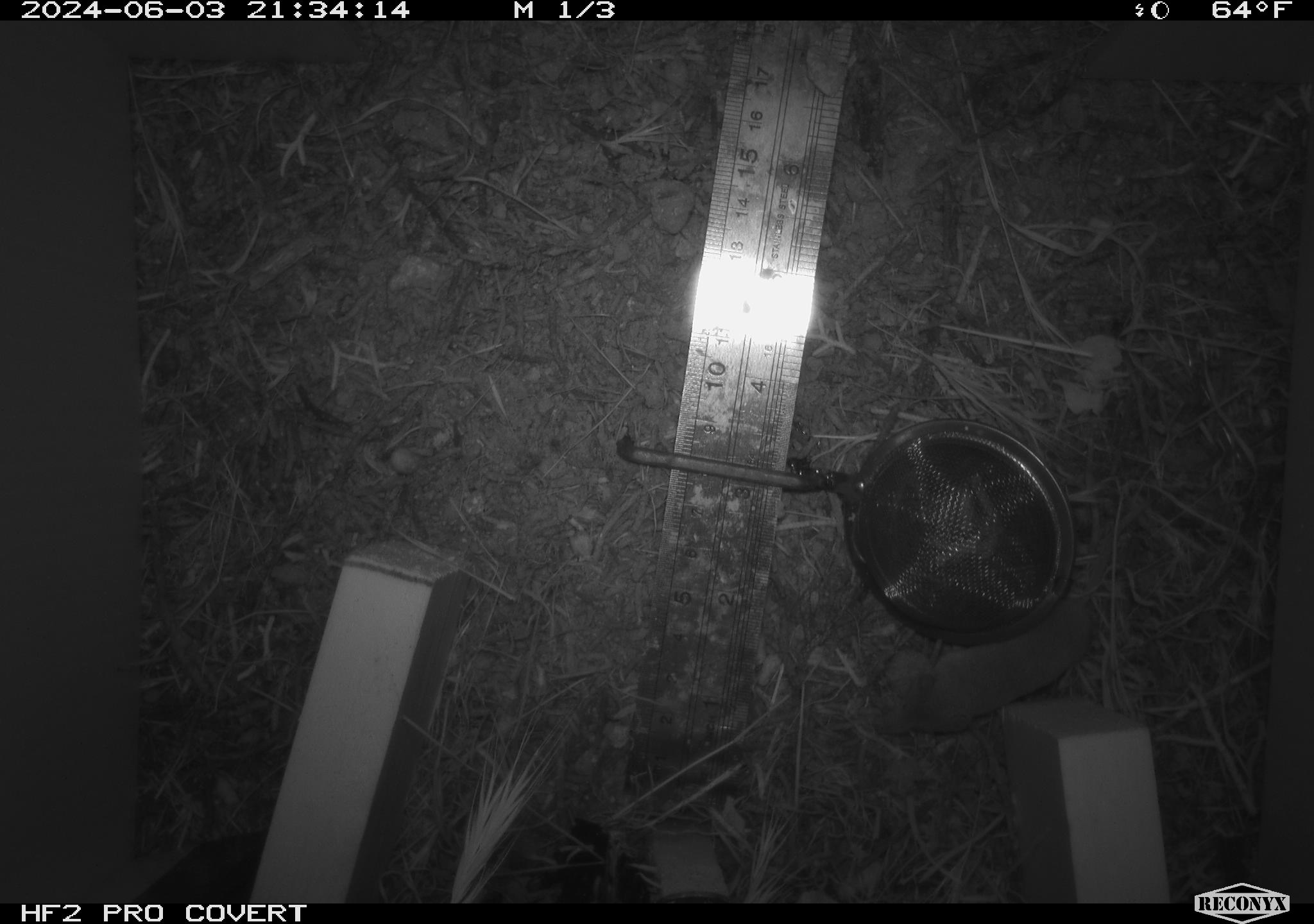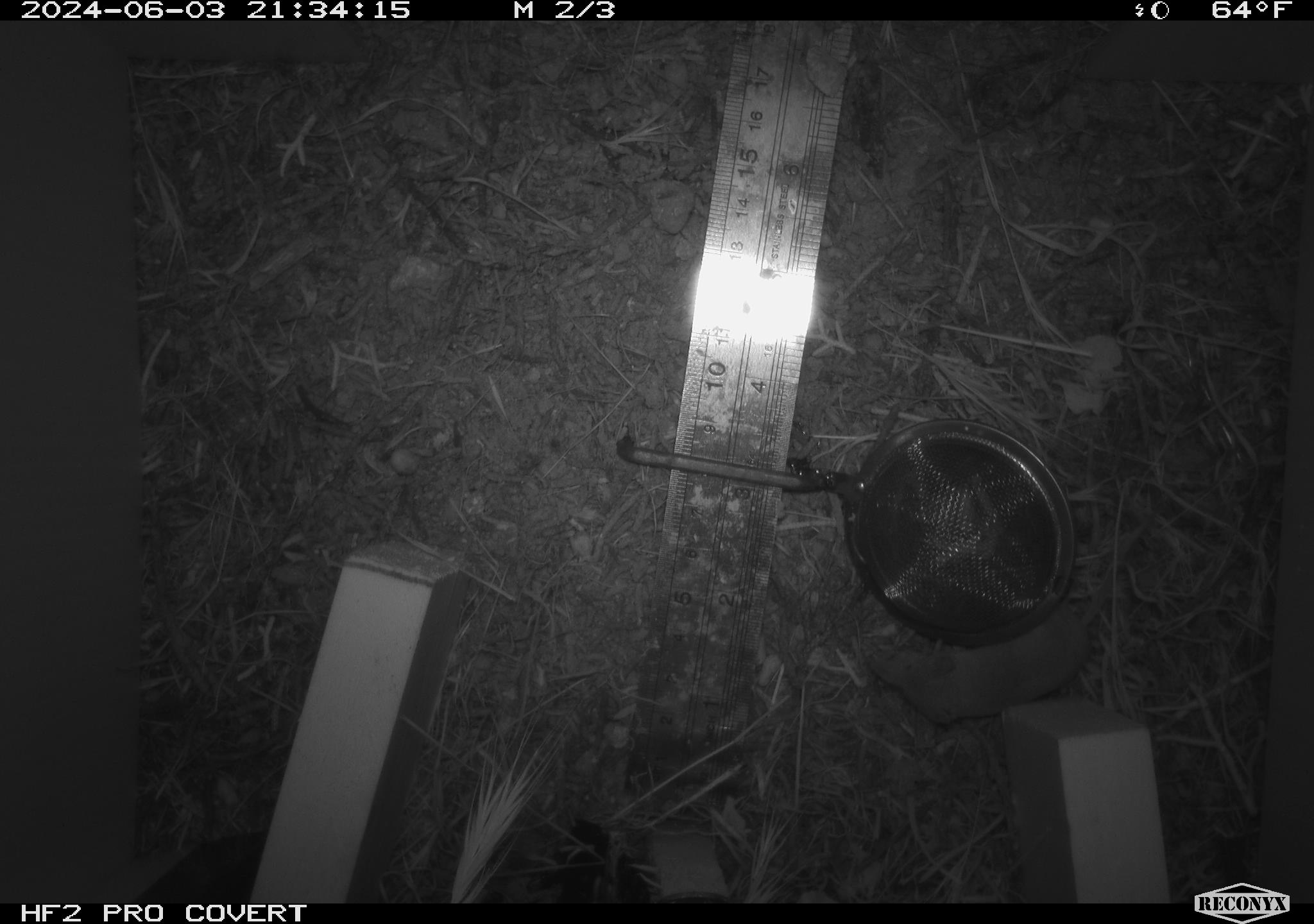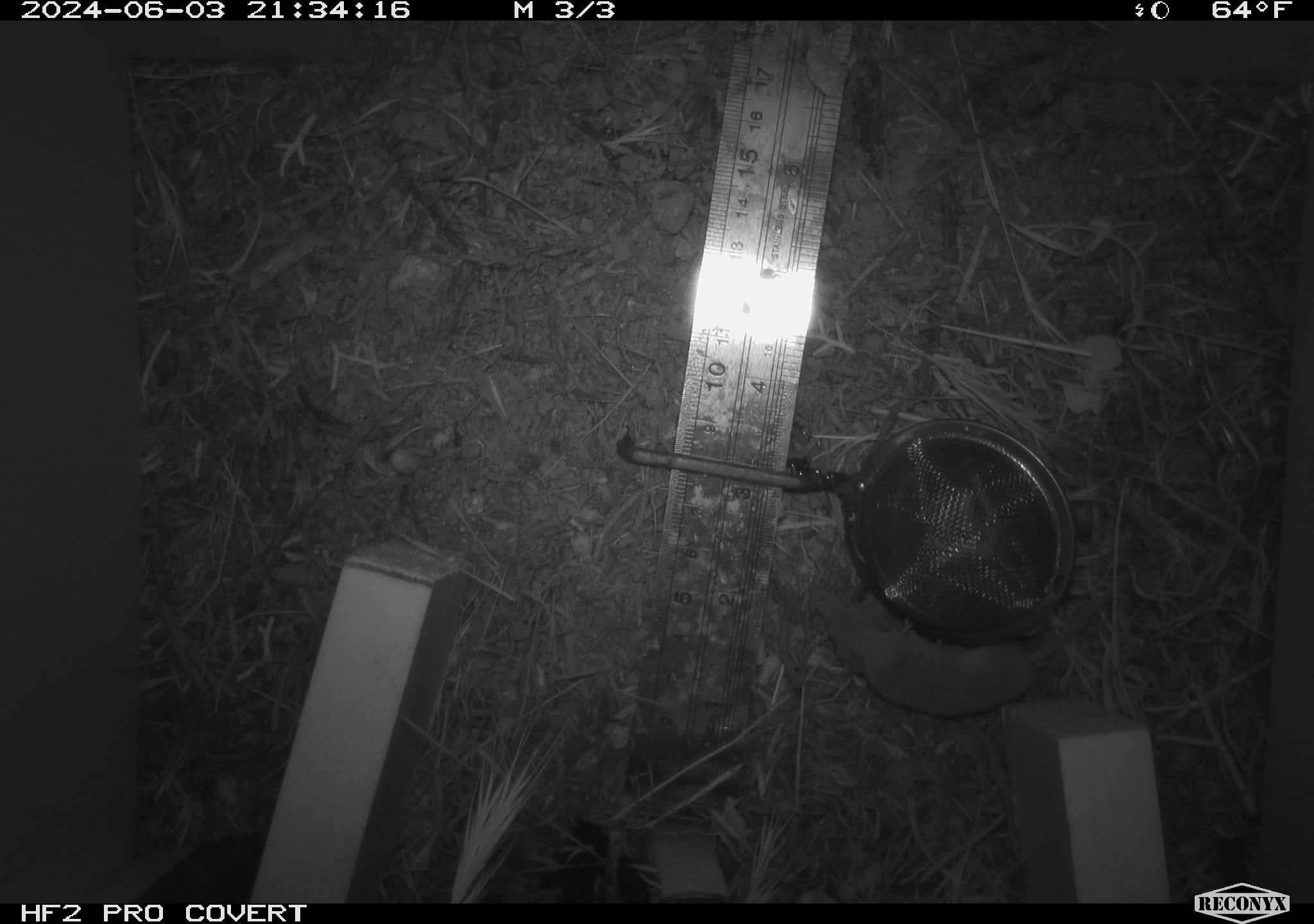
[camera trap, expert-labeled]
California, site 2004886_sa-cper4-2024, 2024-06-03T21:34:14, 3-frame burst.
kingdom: Animalia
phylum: Chordata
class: Mammalia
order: Rodentia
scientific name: Rodentia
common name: rodent